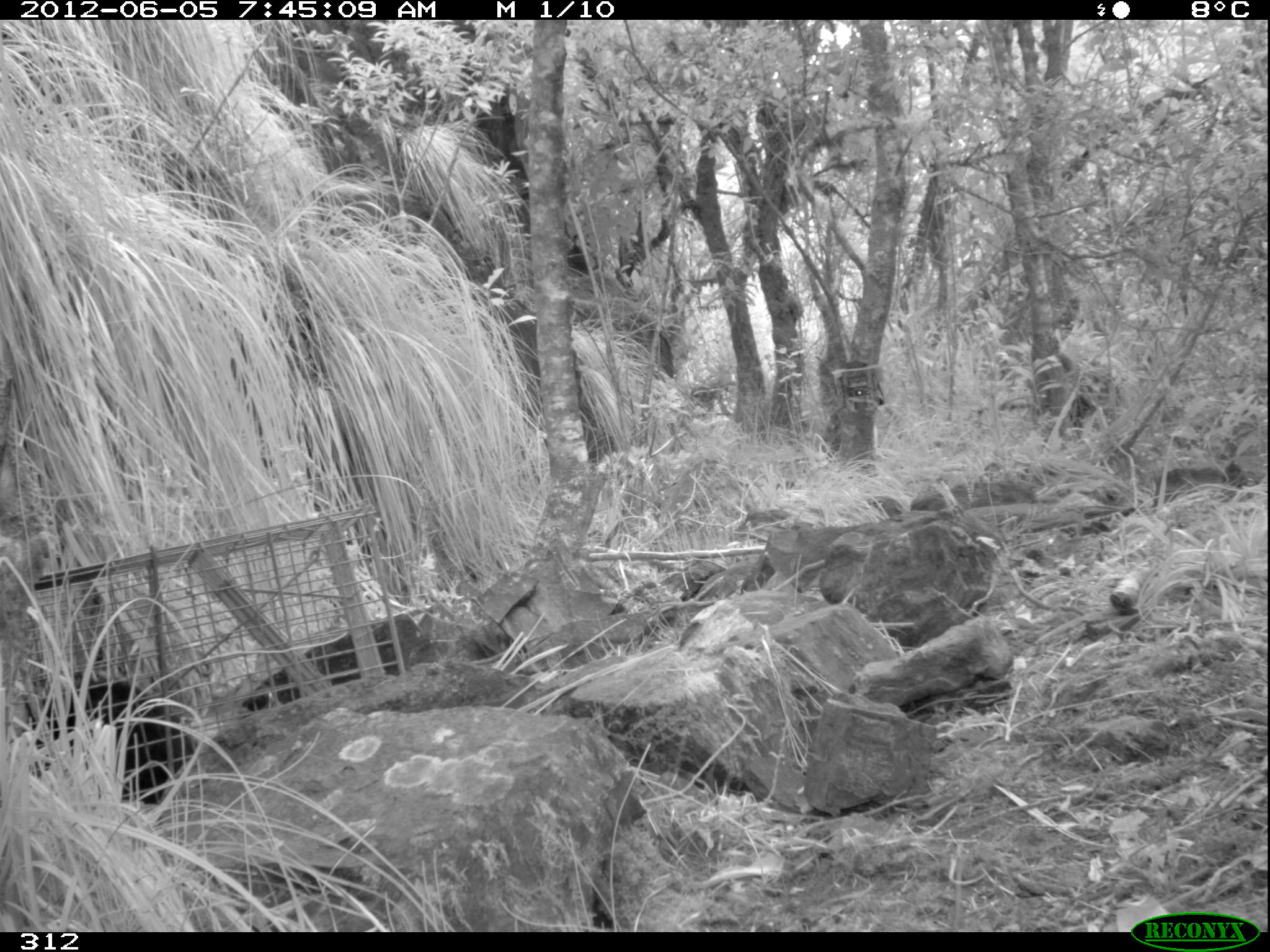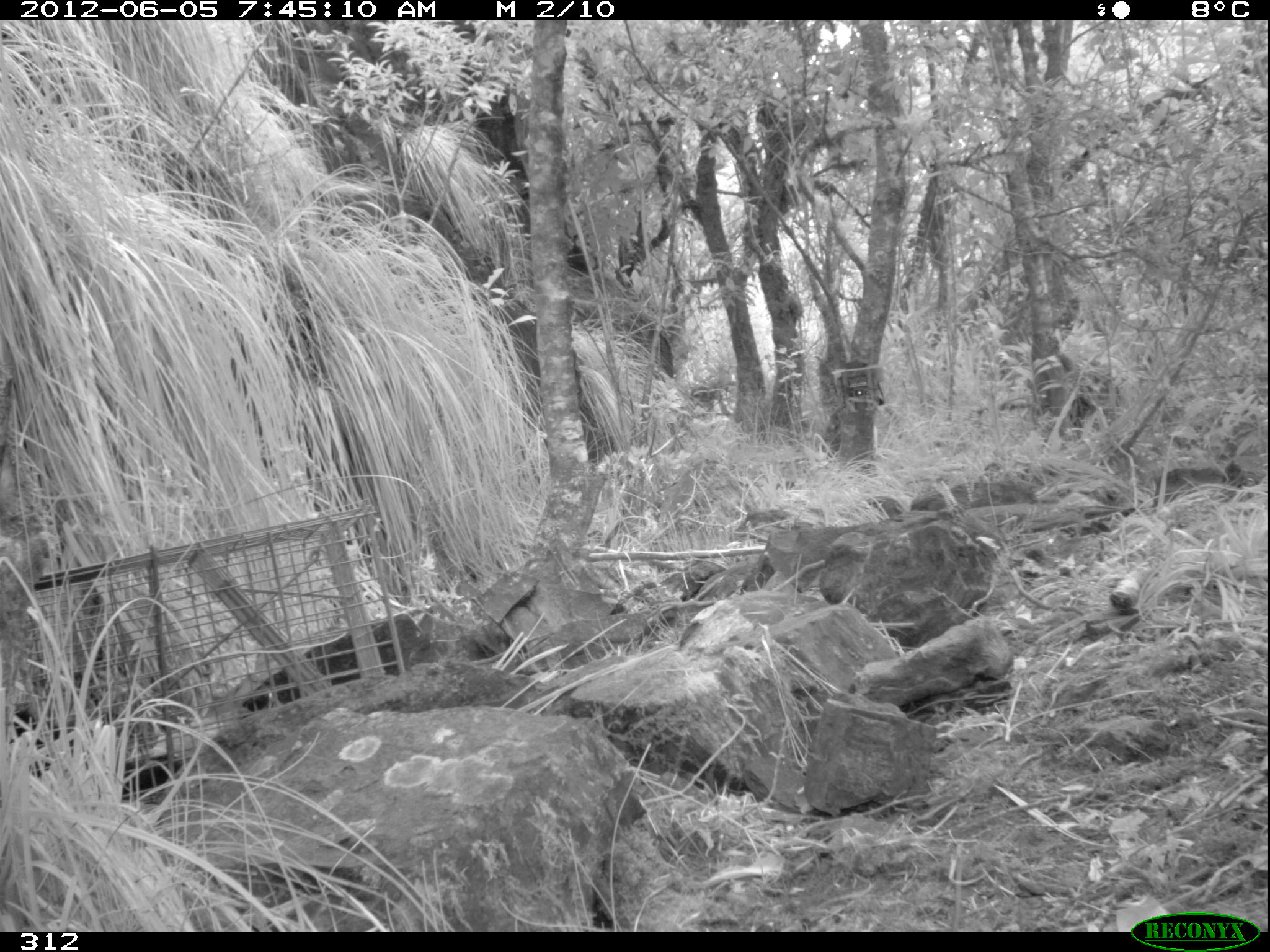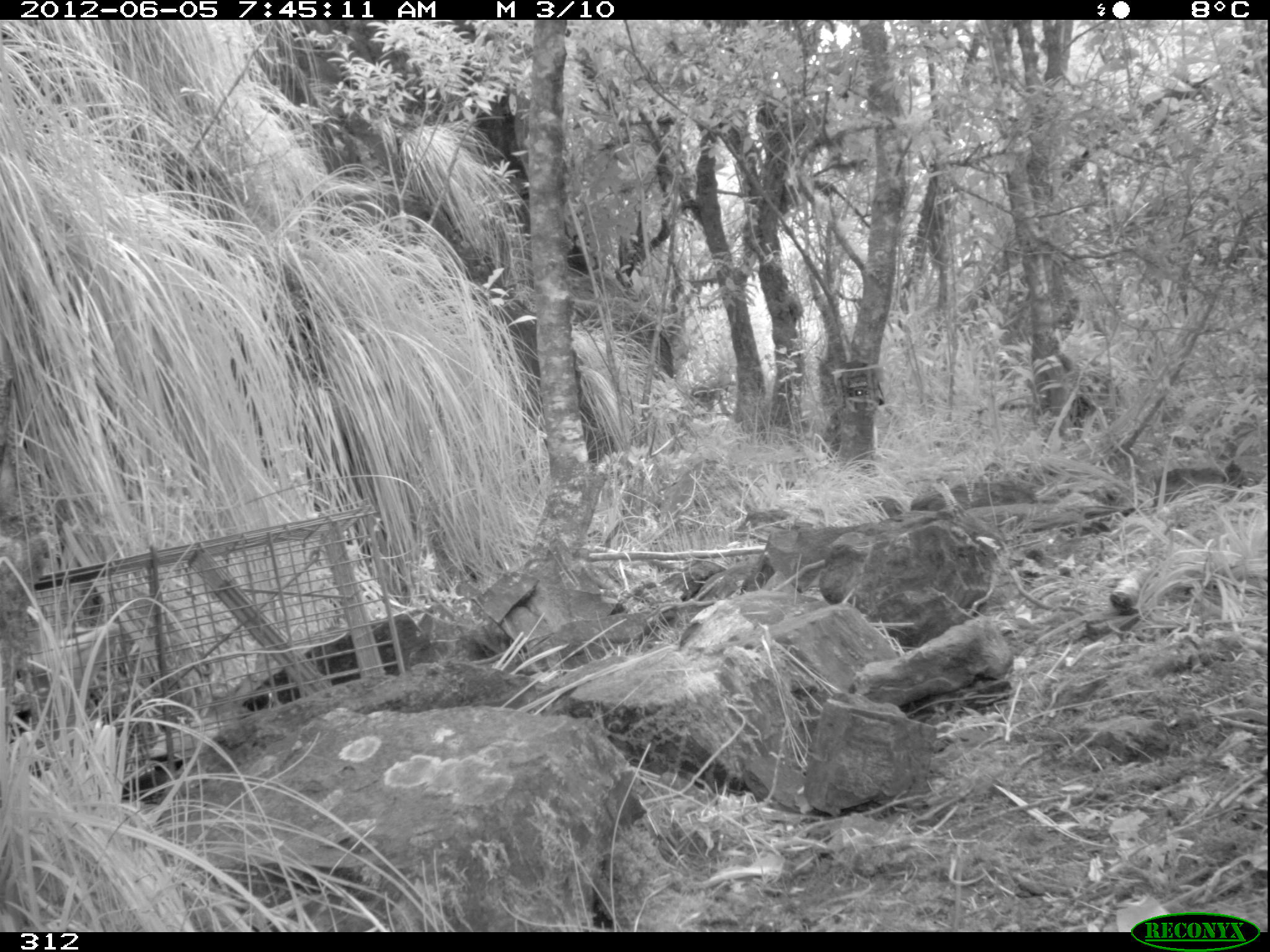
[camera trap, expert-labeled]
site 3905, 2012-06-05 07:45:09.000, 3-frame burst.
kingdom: Animalia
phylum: Chordata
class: Mammalia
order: Didelphimorphia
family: Didelphidae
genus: Didelphis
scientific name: Didelphis pernigra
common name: andean white-eared opossum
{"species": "Didelphis pernigra (andean white-eared opossum)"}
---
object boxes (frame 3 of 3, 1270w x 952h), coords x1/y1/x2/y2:
didelphis pernigra: 12/621/122/728